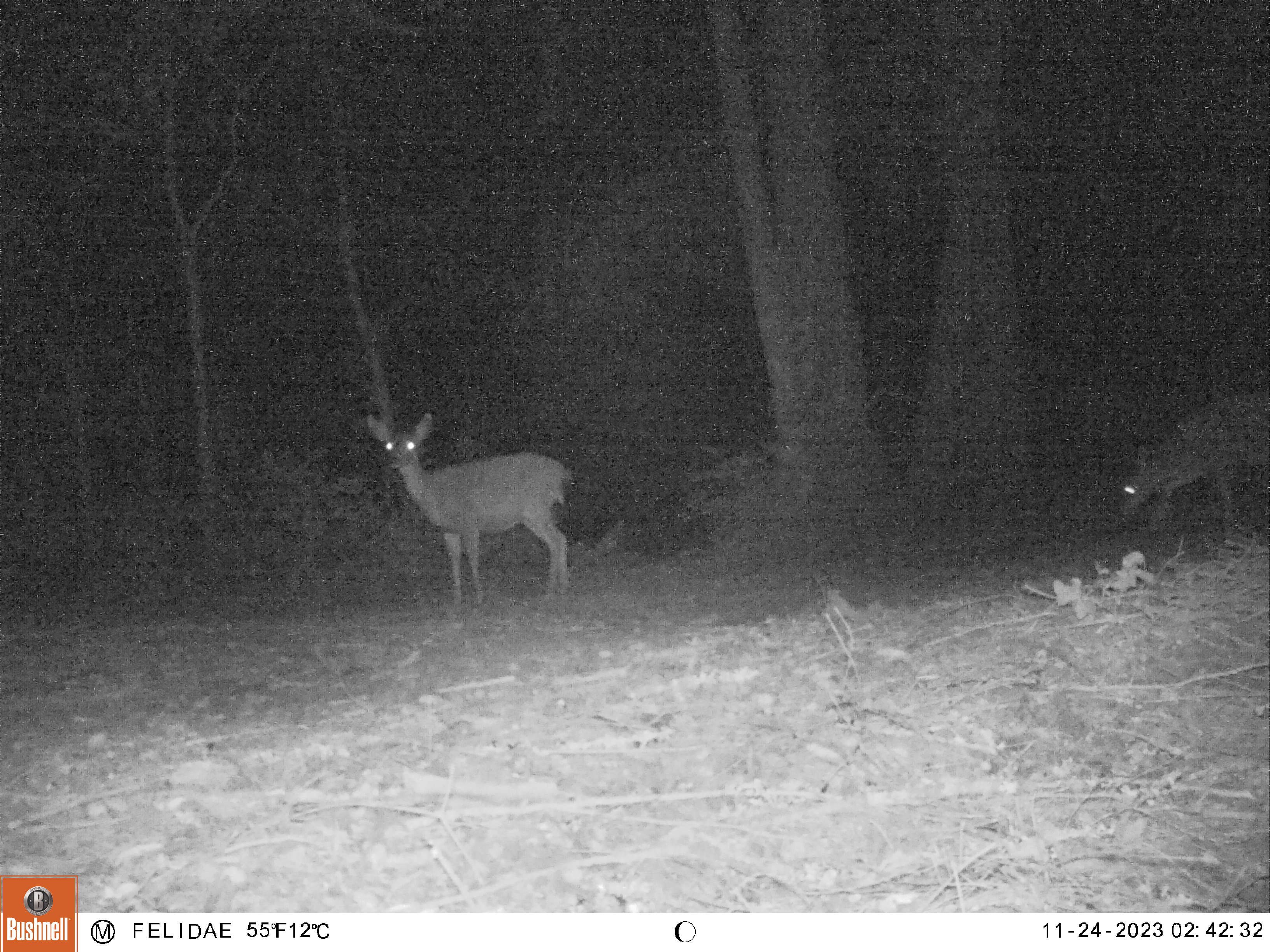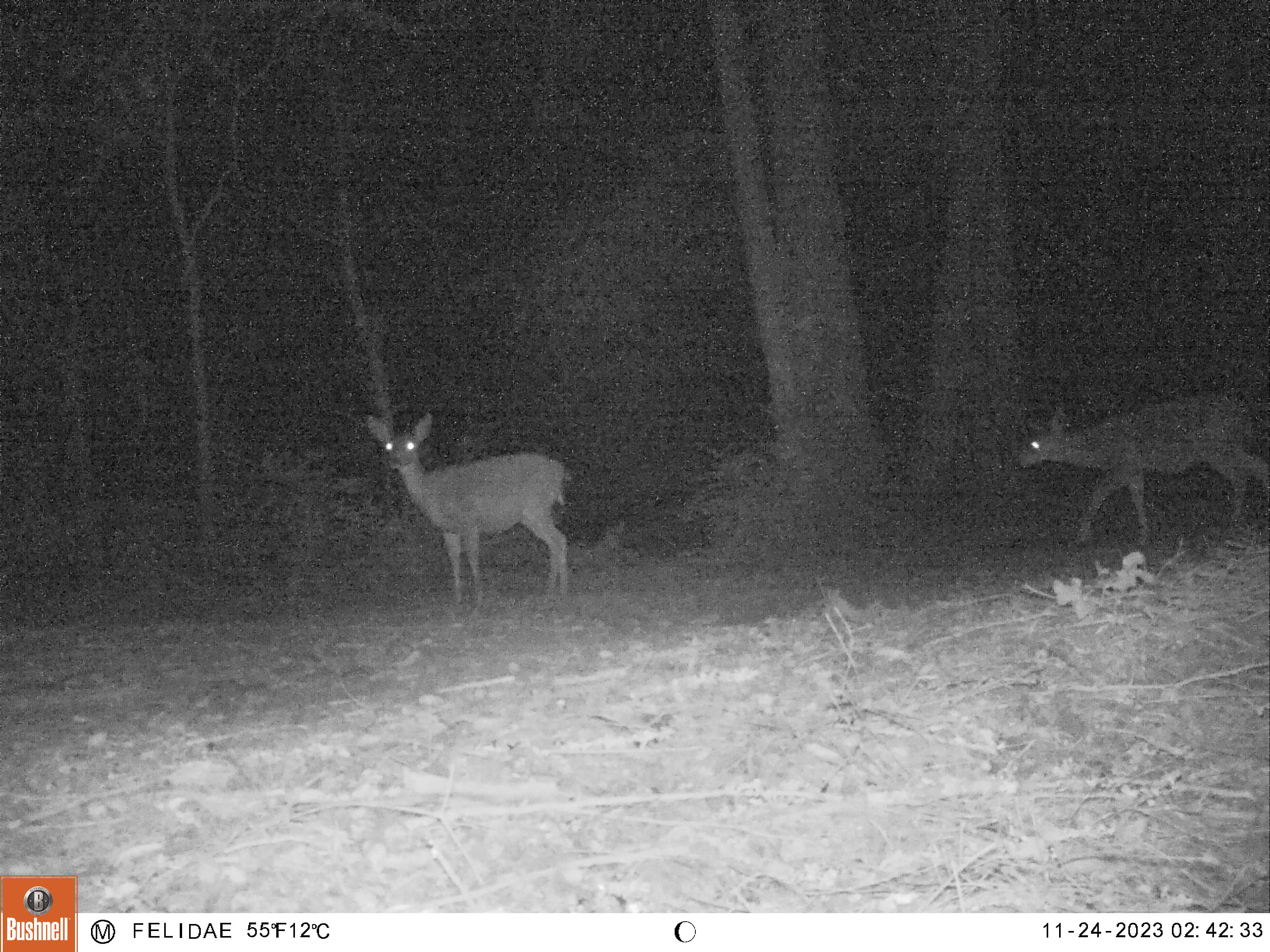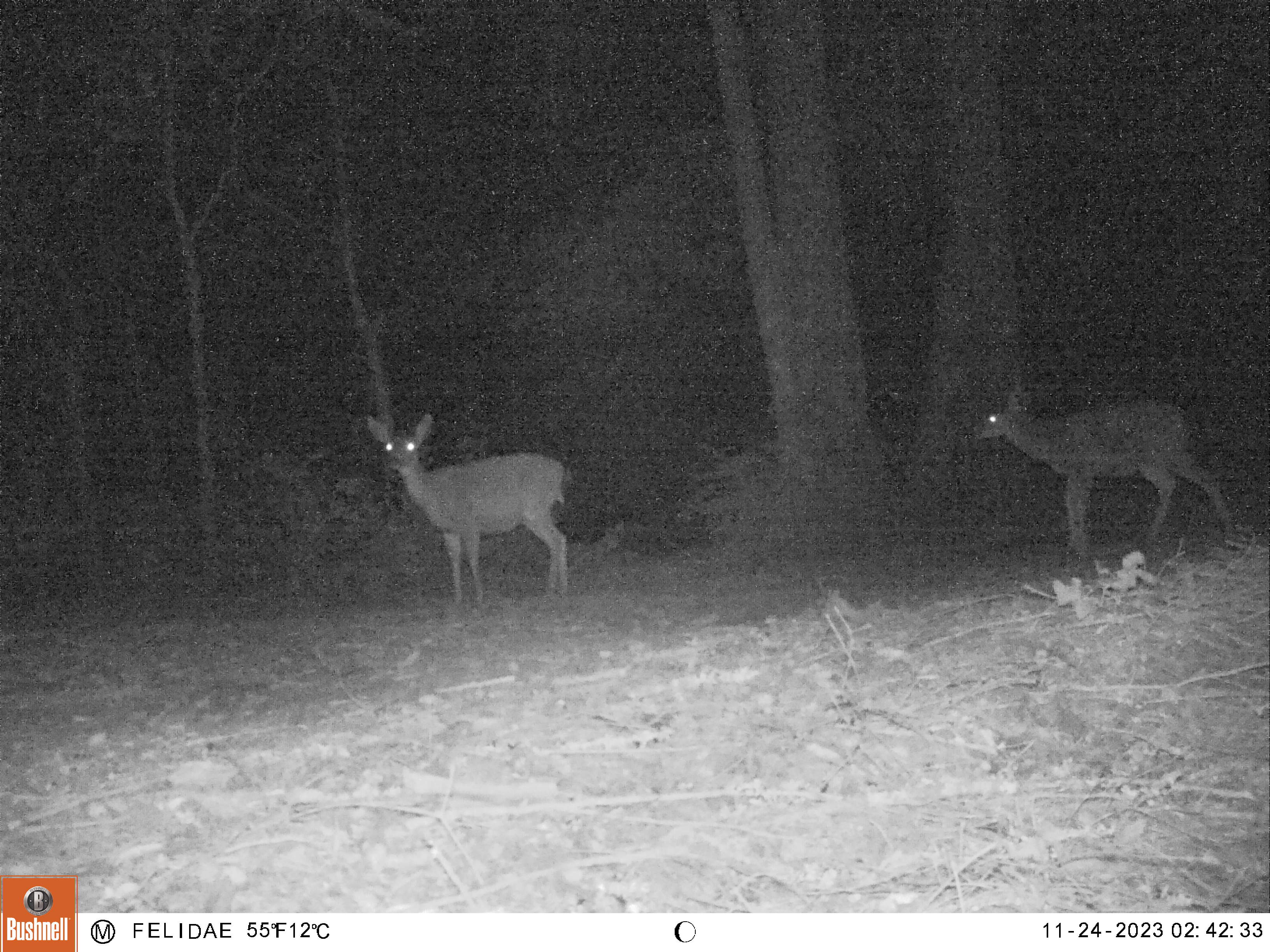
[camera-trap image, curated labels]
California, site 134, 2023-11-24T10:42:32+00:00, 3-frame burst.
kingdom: Animalia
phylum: Chordata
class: Mammalia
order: Artiodactyla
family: Cervidae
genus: Odocoileus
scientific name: Odocoileus hemionus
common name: mule deer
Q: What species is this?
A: Mule deer (Odocoileus hemionus).